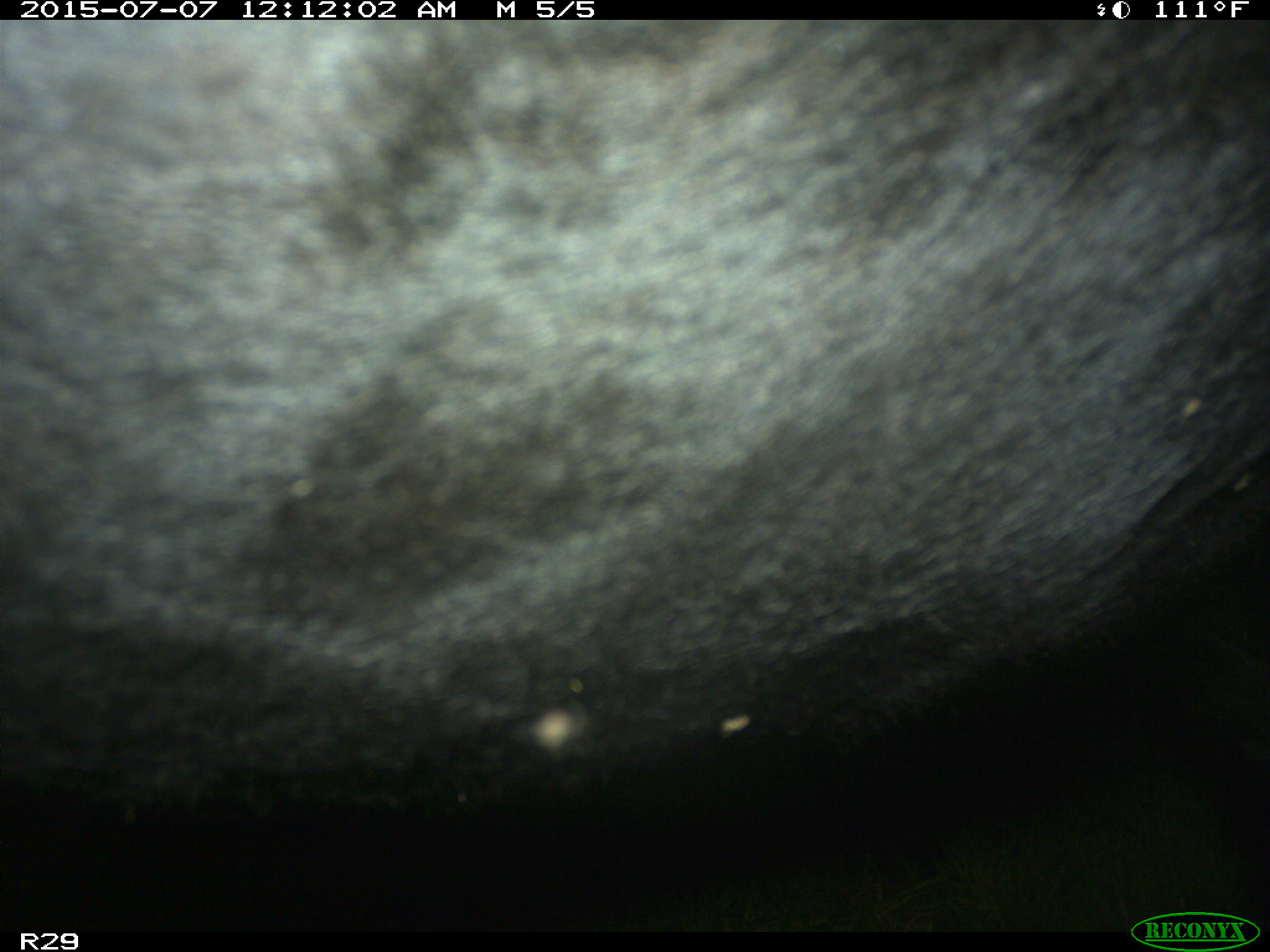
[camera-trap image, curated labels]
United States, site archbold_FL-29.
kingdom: Animalia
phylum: Chordata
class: Mammalia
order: Artiodactyla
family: Bovidae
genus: Bos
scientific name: Bos taurus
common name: domestic cow